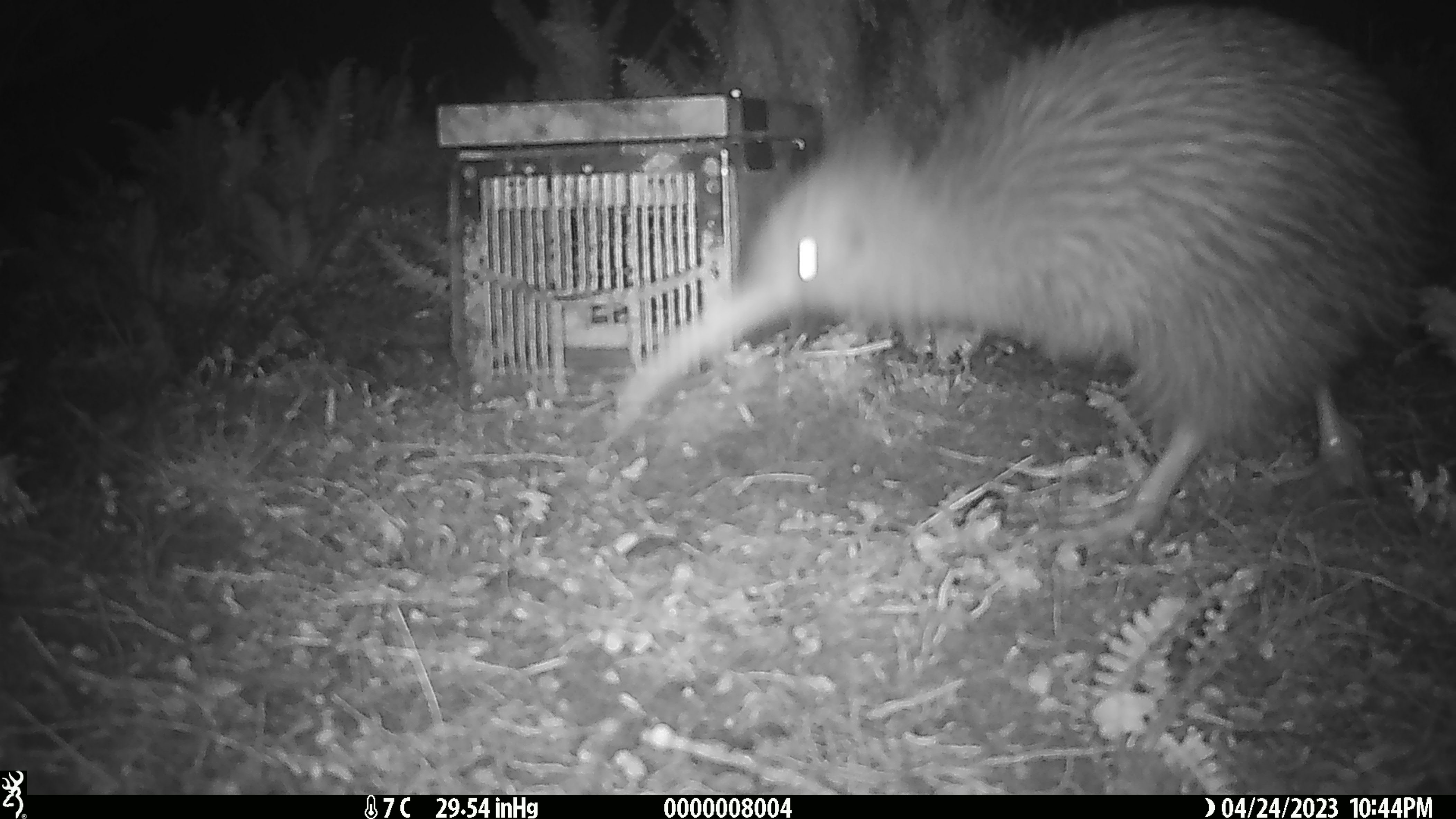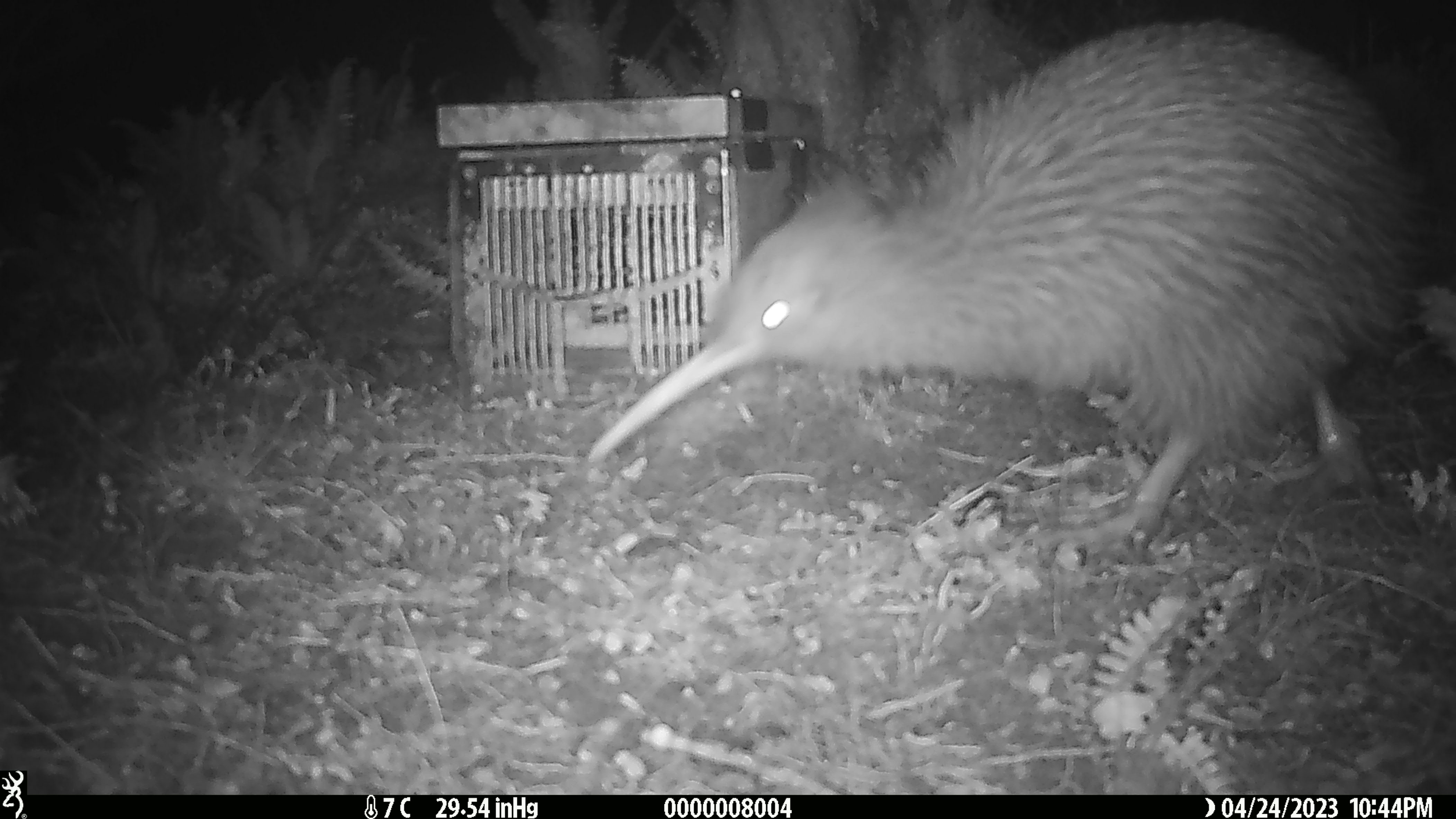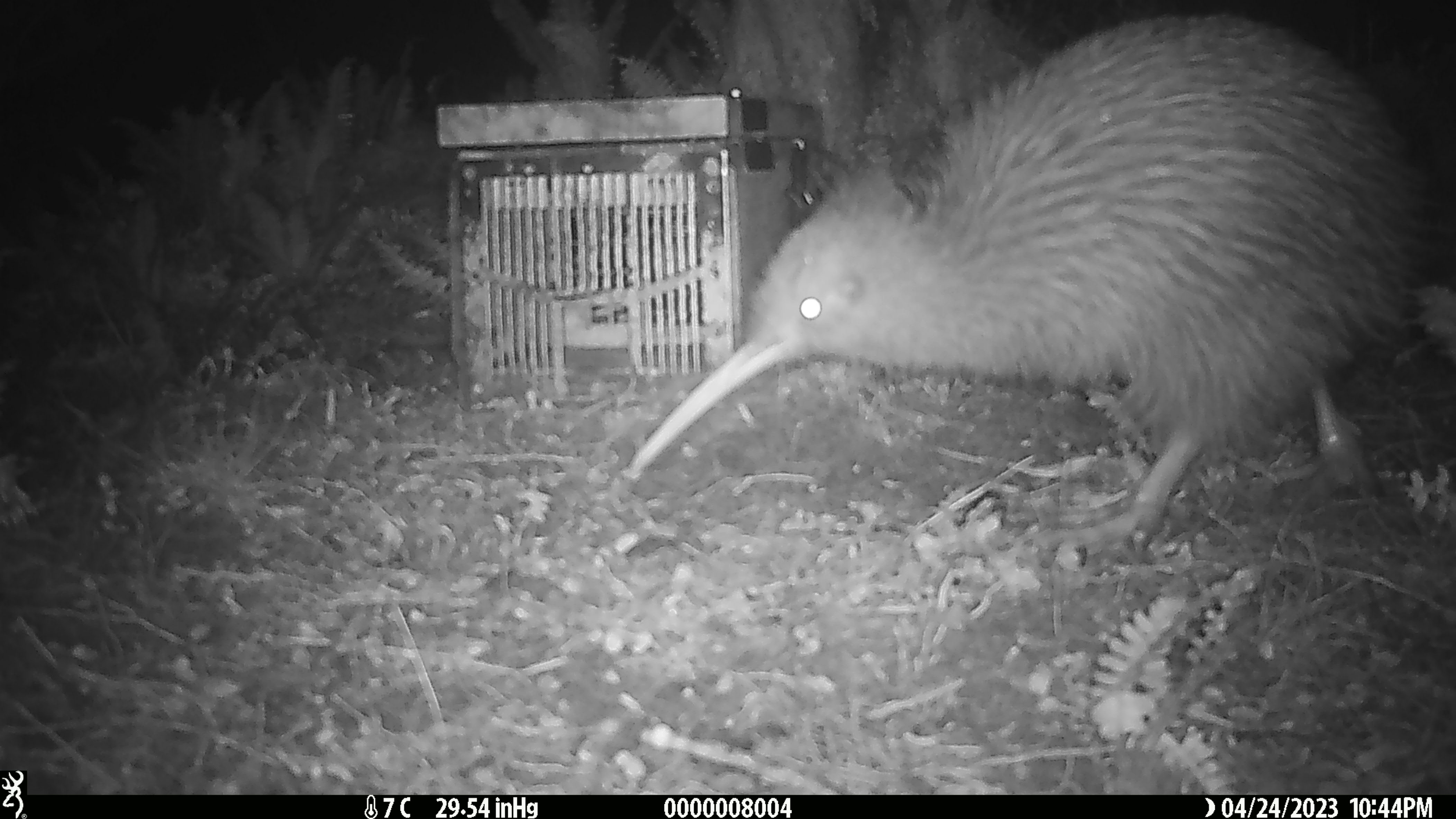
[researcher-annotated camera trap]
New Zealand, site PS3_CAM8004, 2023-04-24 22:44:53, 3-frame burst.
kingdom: Animalia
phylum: Chordata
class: Aves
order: Apterygiformes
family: Apterygidae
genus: Apteryx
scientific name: Apteryx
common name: kiwi